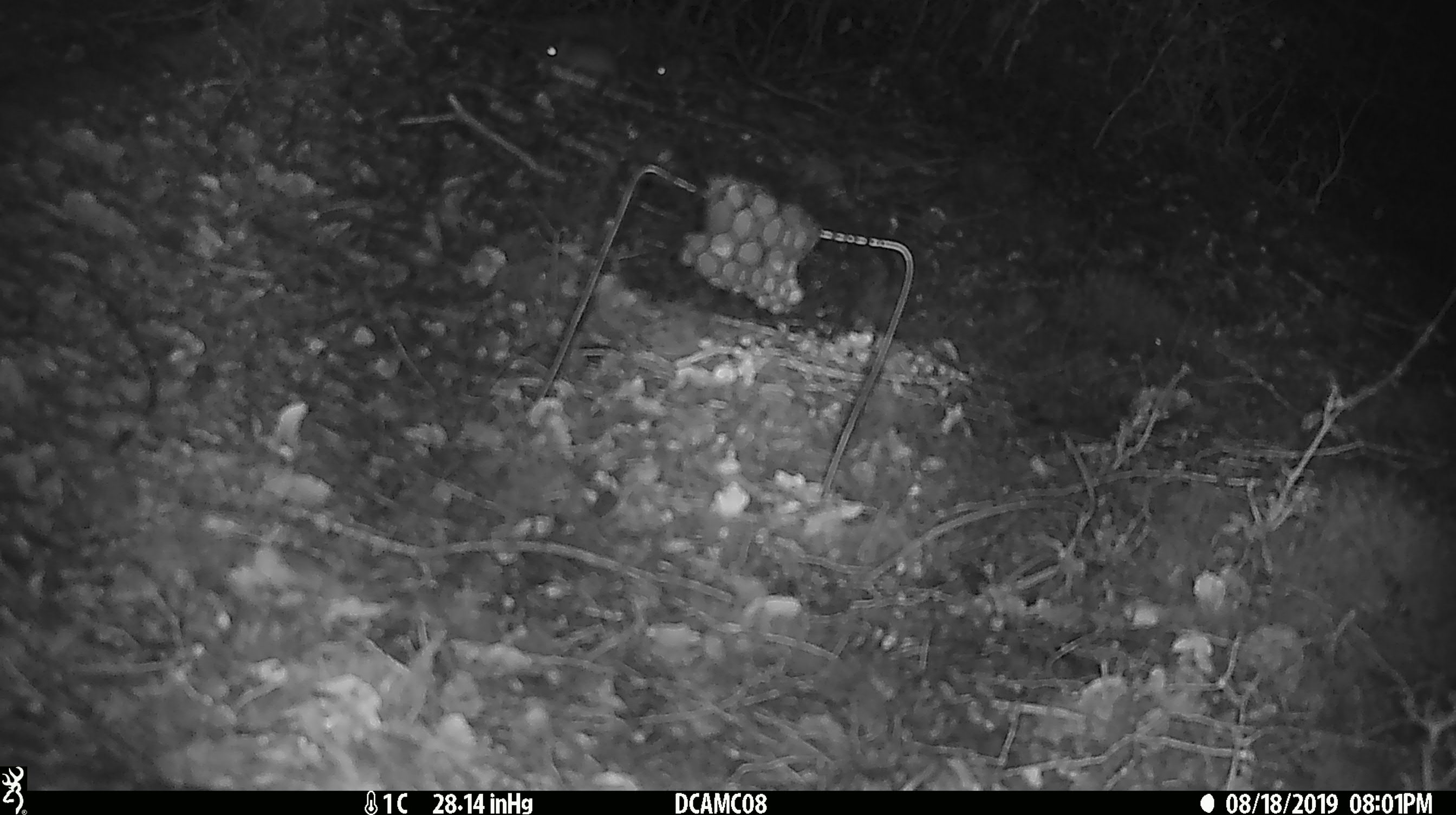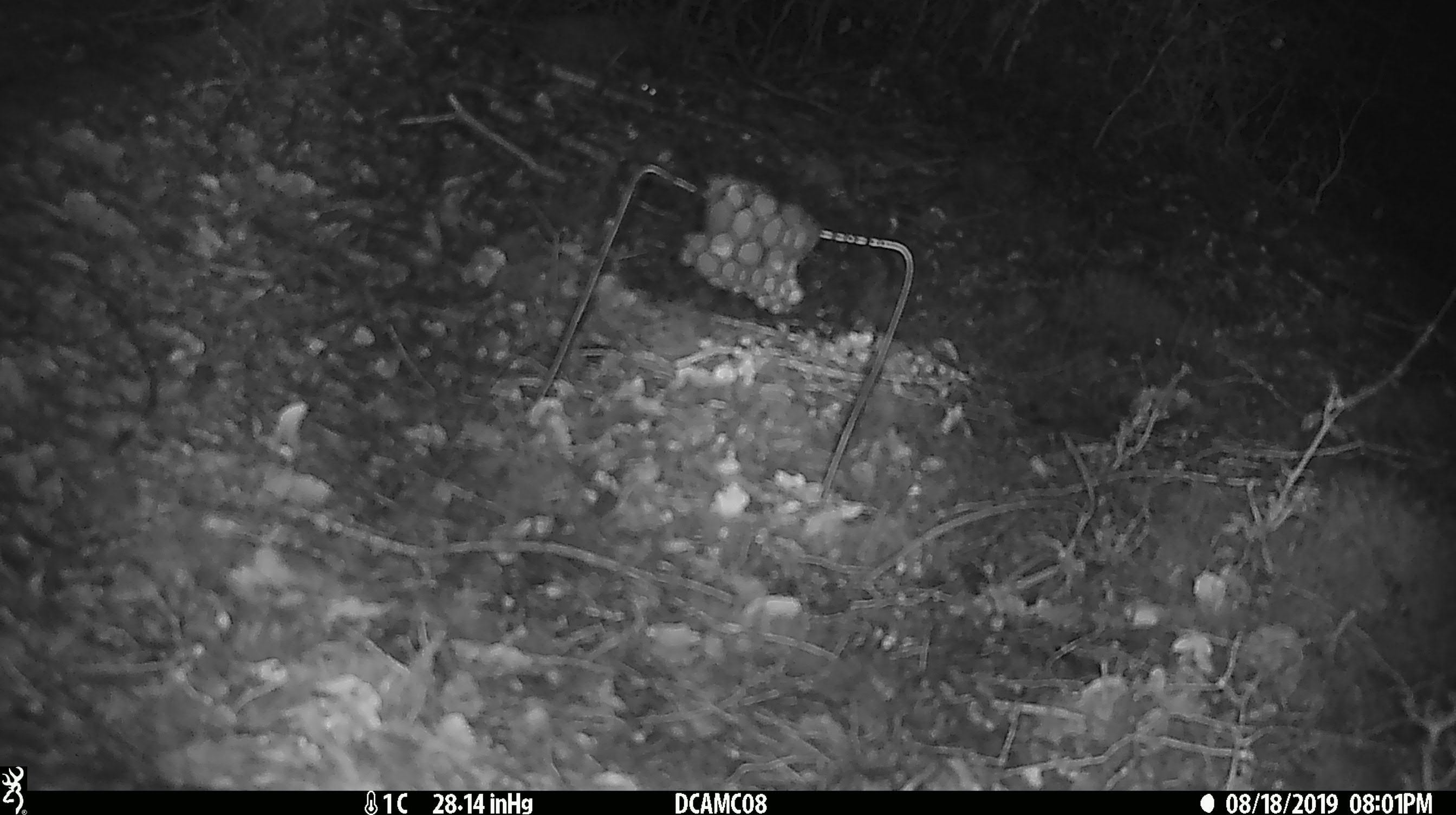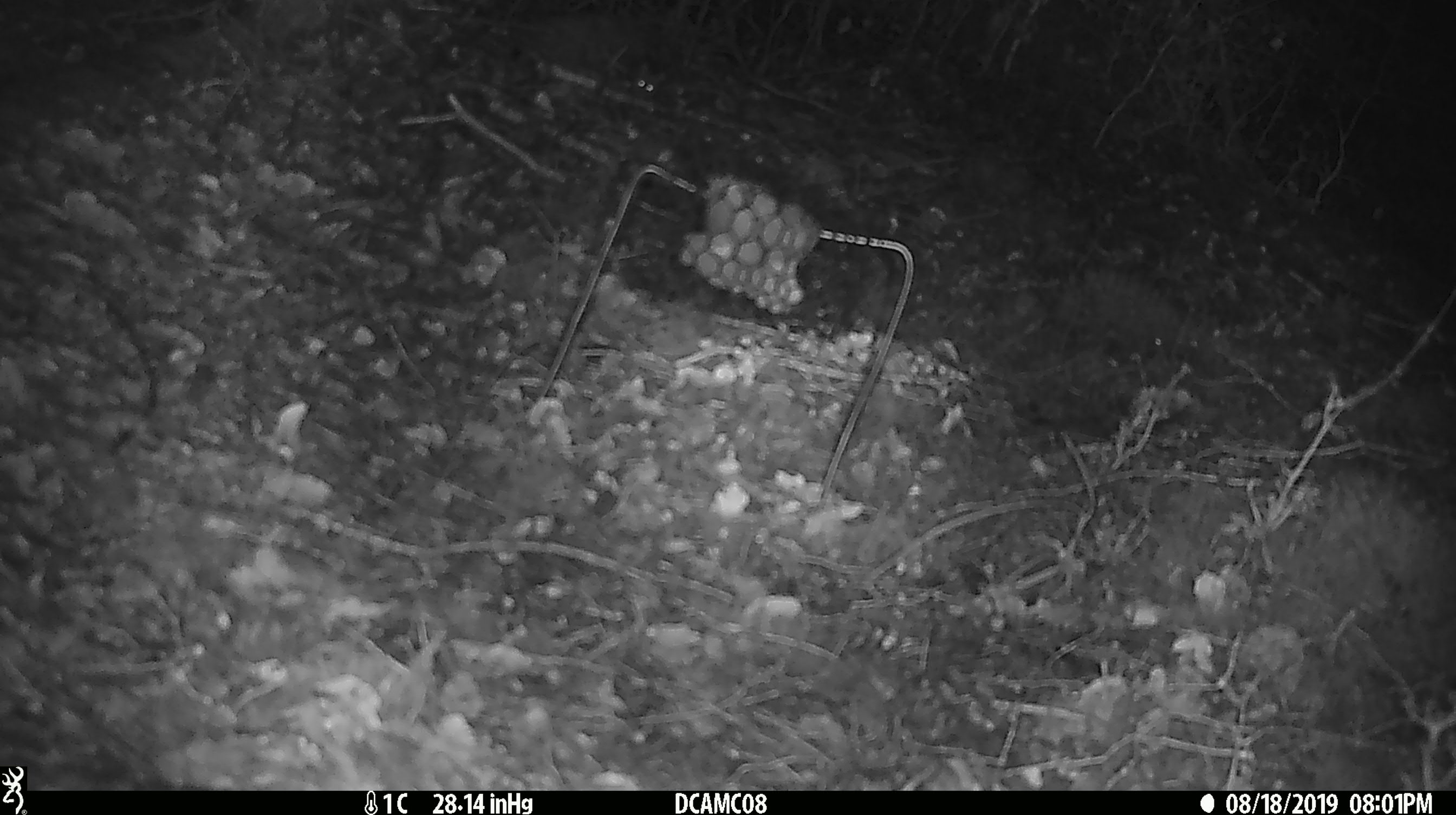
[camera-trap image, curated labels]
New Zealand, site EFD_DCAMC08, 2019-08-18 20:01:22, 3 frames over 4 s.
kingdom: Animalia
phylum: Chordata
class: Mammalia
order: Rodentia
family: Muridae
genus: Mus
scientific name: Mus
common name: mouse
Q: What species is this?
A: Mouse (Mus).